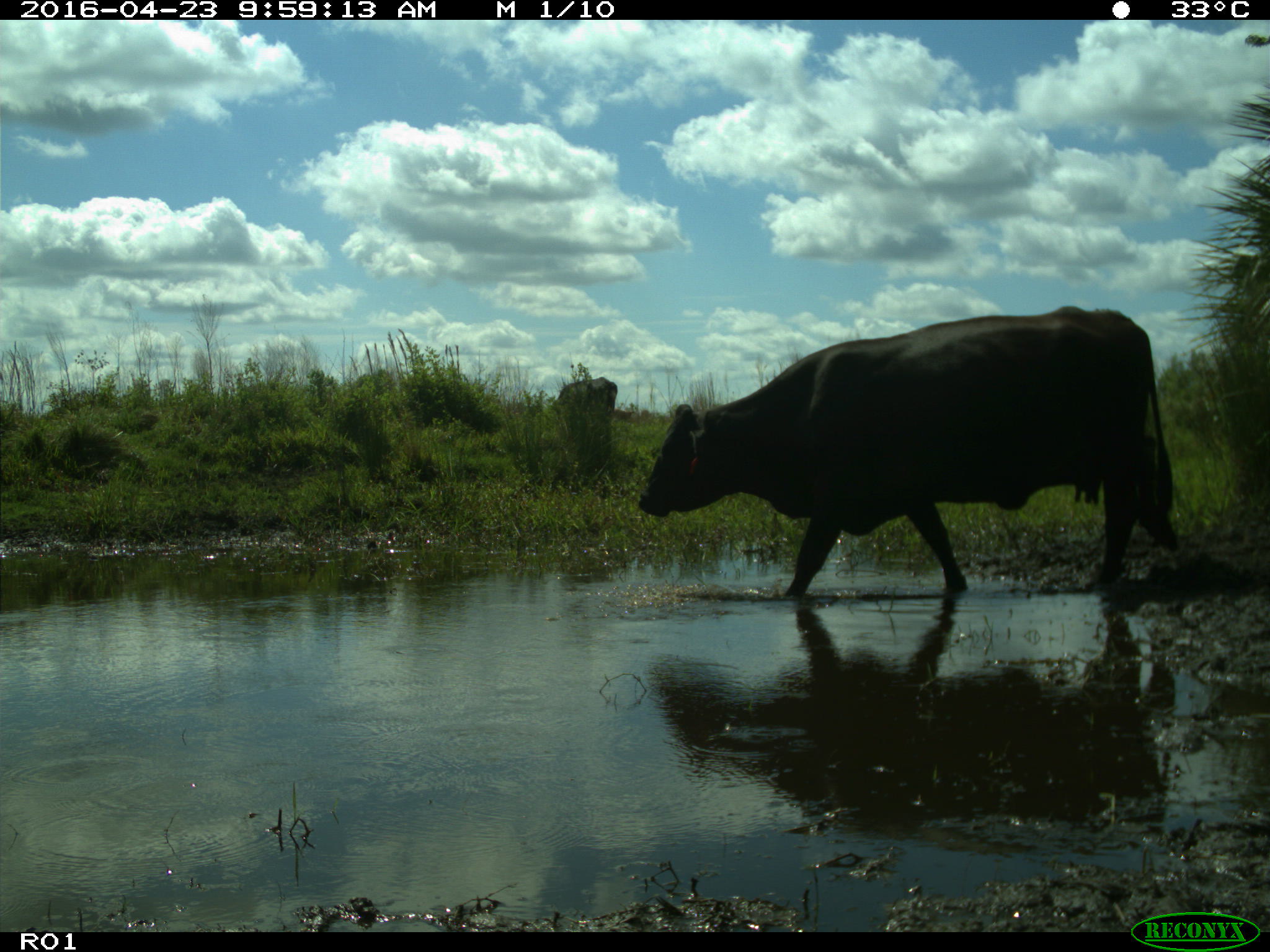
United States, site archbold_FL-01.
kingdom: Animalia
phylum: Chordata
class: Mammalia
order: Artiodactyla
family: Bovidae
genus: Bos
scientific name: Bos taurus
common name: domestic cow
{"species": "Bos taurus (domestic cow)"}